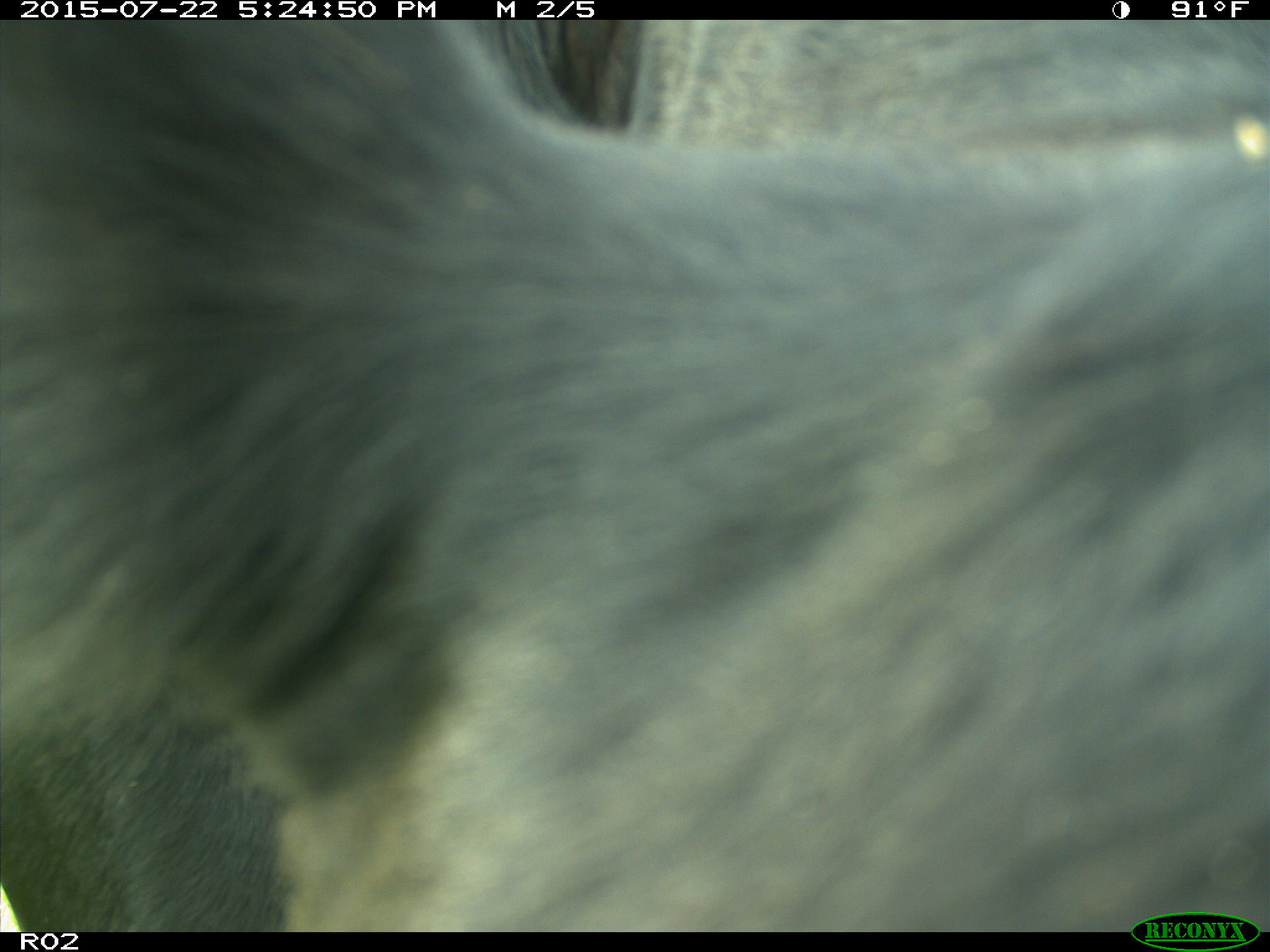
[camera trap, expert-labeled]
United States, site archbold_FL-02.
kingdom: Animalia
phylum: Chordata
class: Mammalia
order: Artiodactyla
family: Bovidae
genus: Bos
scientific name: Bos taurus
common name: domestic cow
Bos taurus (domestic cow).